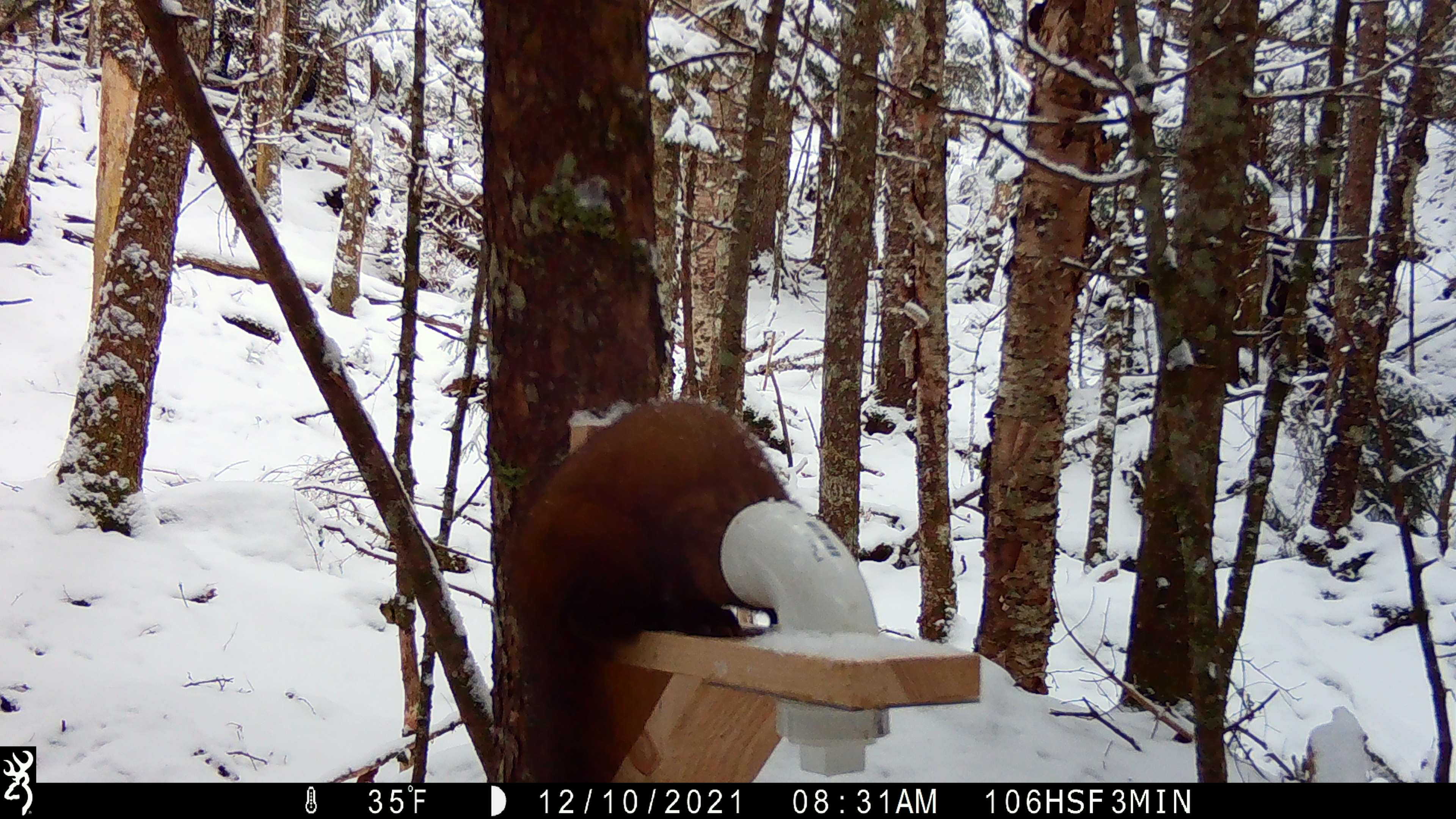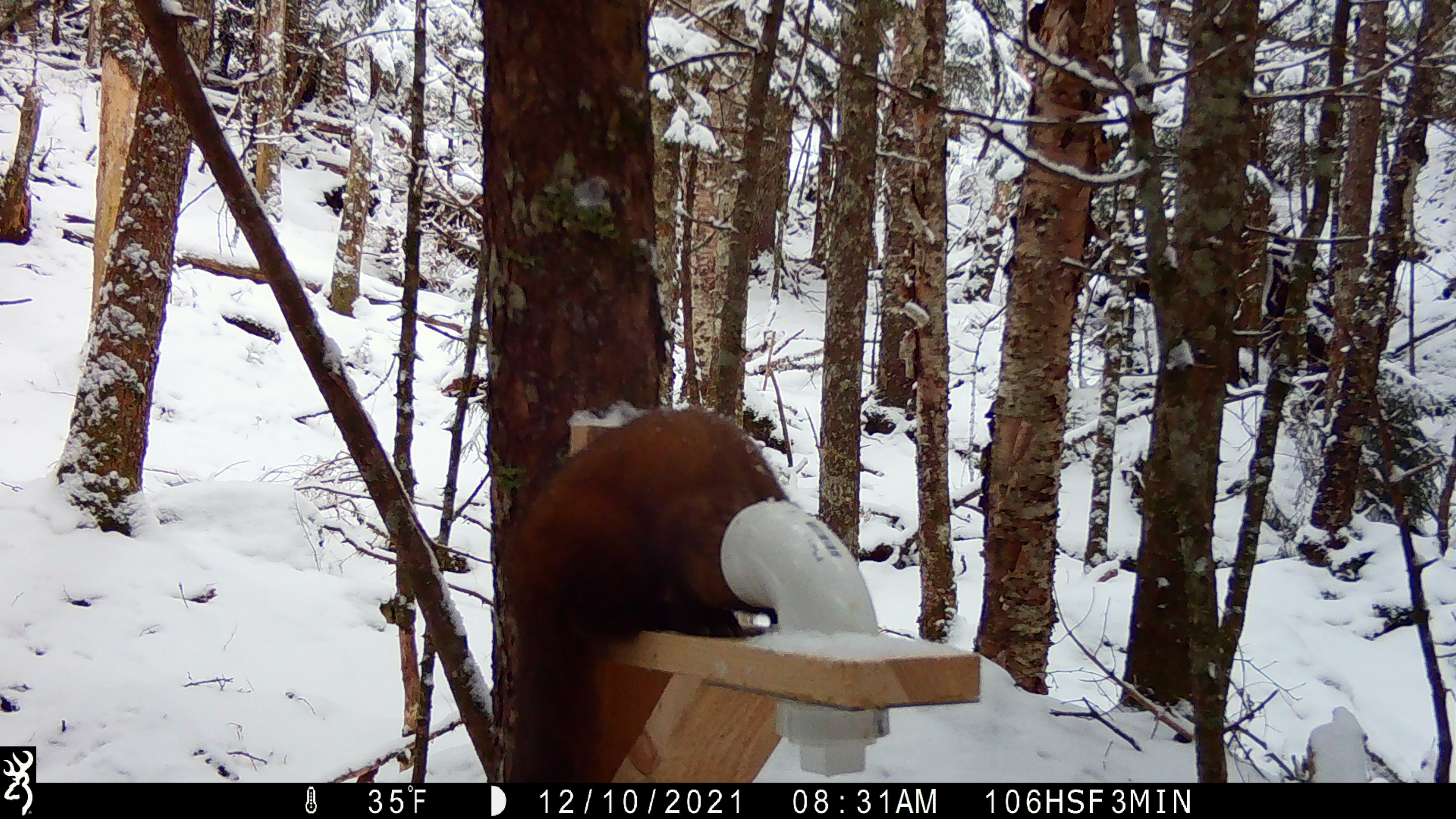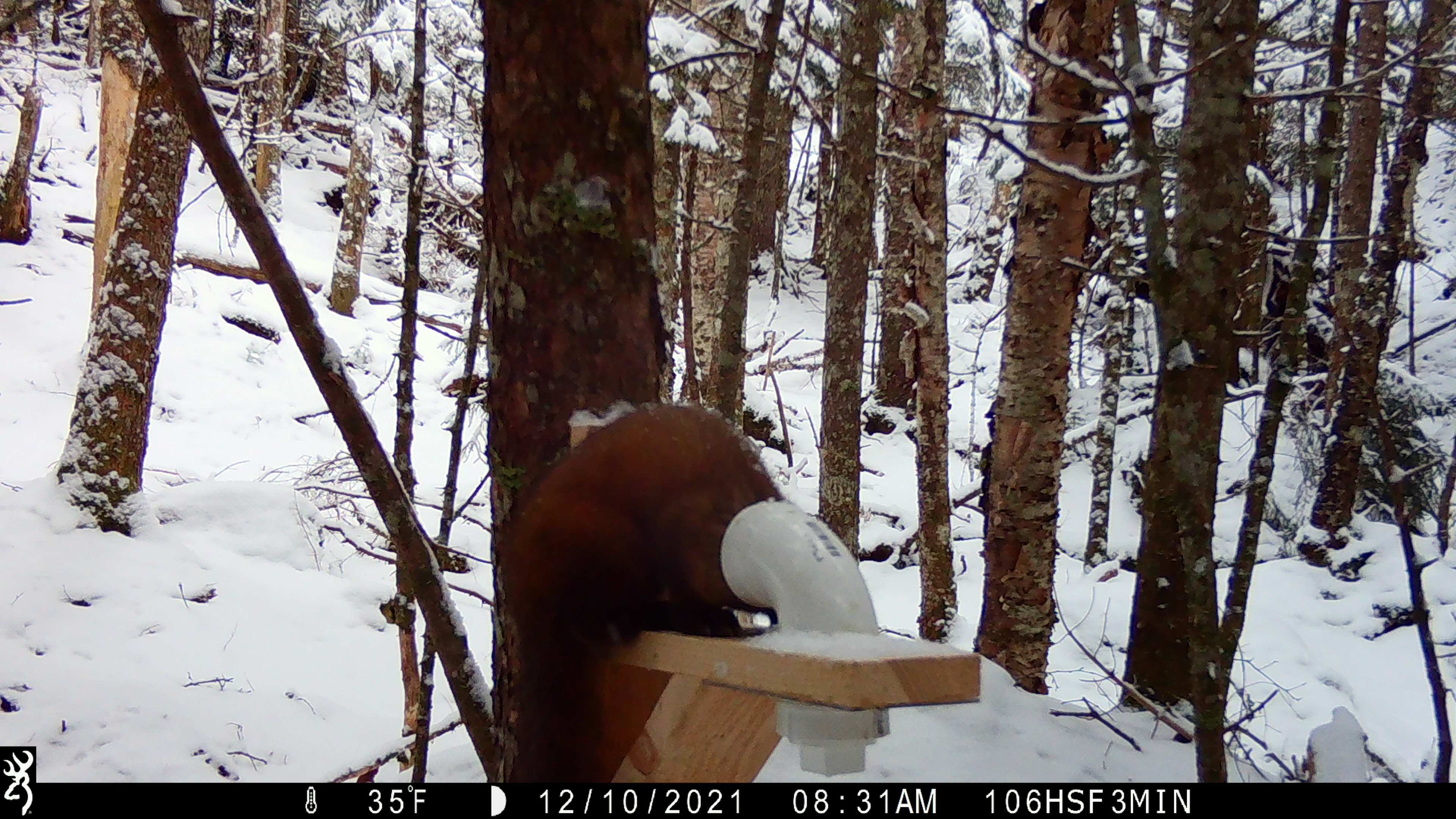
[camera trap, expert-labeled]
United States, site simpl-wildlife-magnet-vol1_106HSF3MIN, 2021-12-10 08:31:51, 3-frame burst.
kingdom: Animalia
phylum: Chordata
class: Mammalia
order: Carnivora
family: Mustelidae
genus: Martes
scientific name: Martes americana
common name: american marten